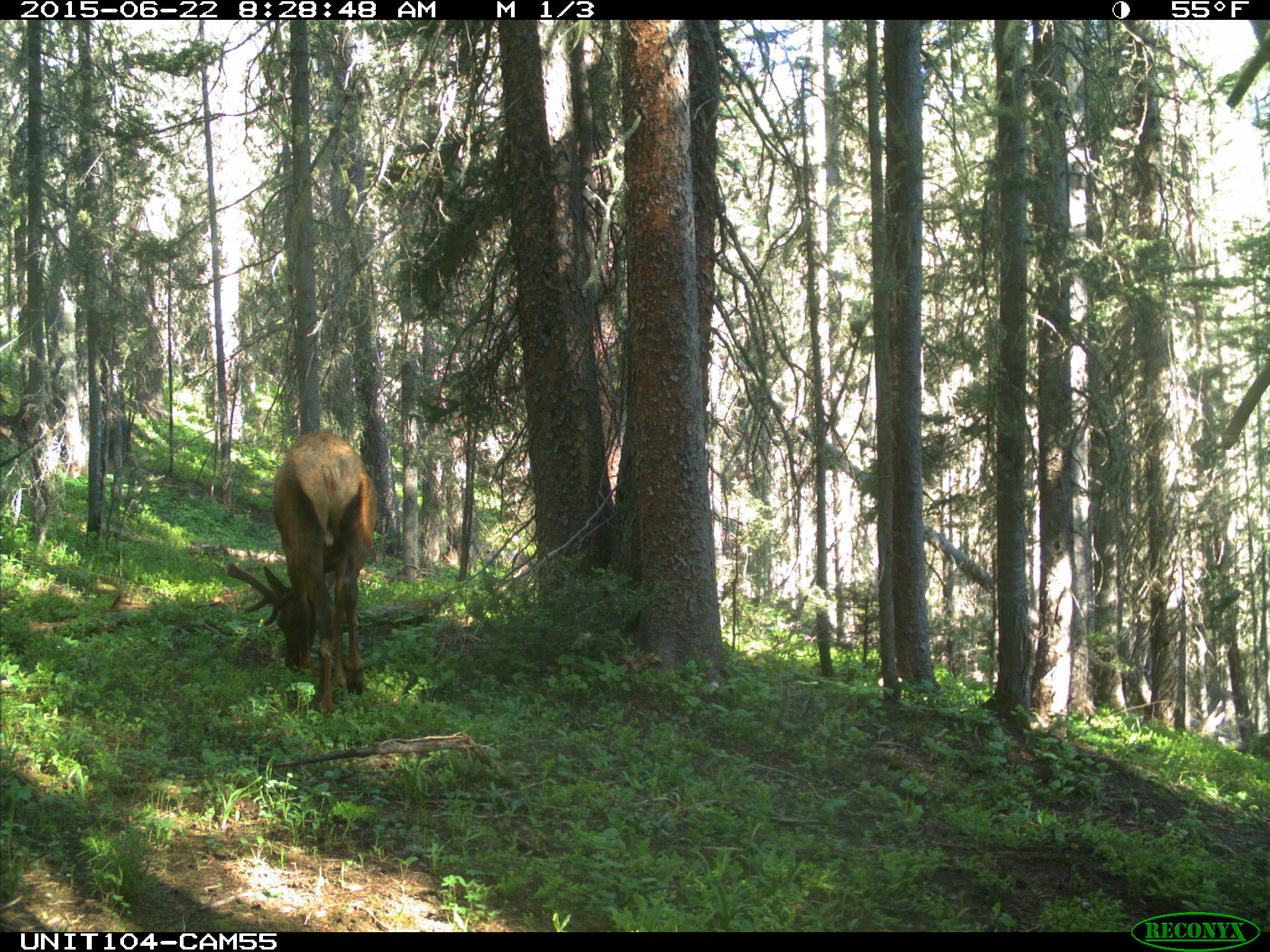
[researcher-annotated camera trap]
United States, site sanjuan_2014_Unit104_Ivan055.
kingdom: Animalia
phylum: Chordata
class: Mammalia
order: Artiodactyla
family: Cervidae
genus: Cervus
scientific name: Cervus elaphus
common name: red deer